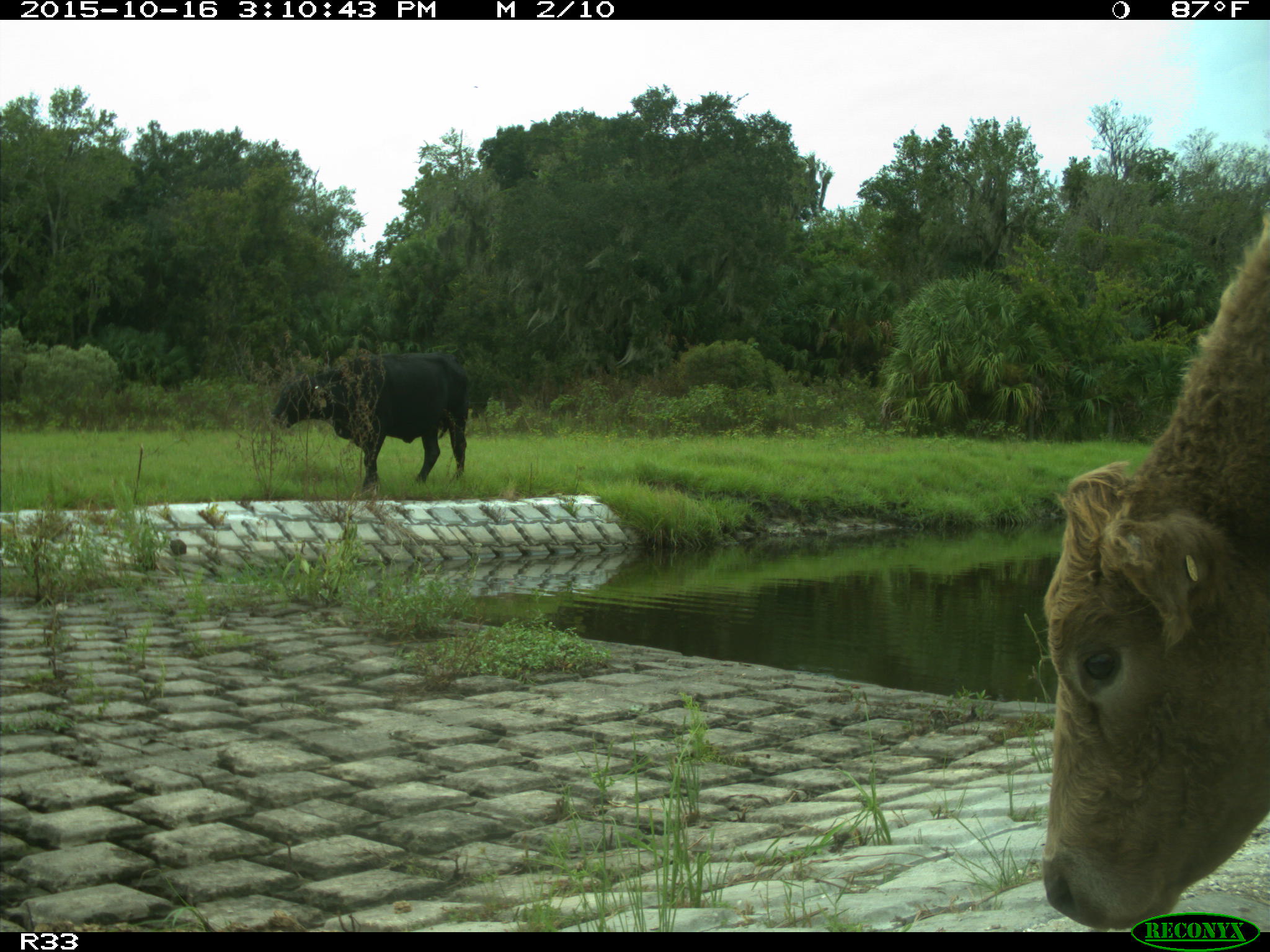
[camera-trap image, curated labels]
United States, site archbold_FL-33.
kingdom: Animalia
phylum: Chordata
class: Mammalia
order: Artiodactyla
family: Bovidae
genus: Bos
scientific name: Bos taurus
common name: domestic cow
Bos taurus (domestic cow).